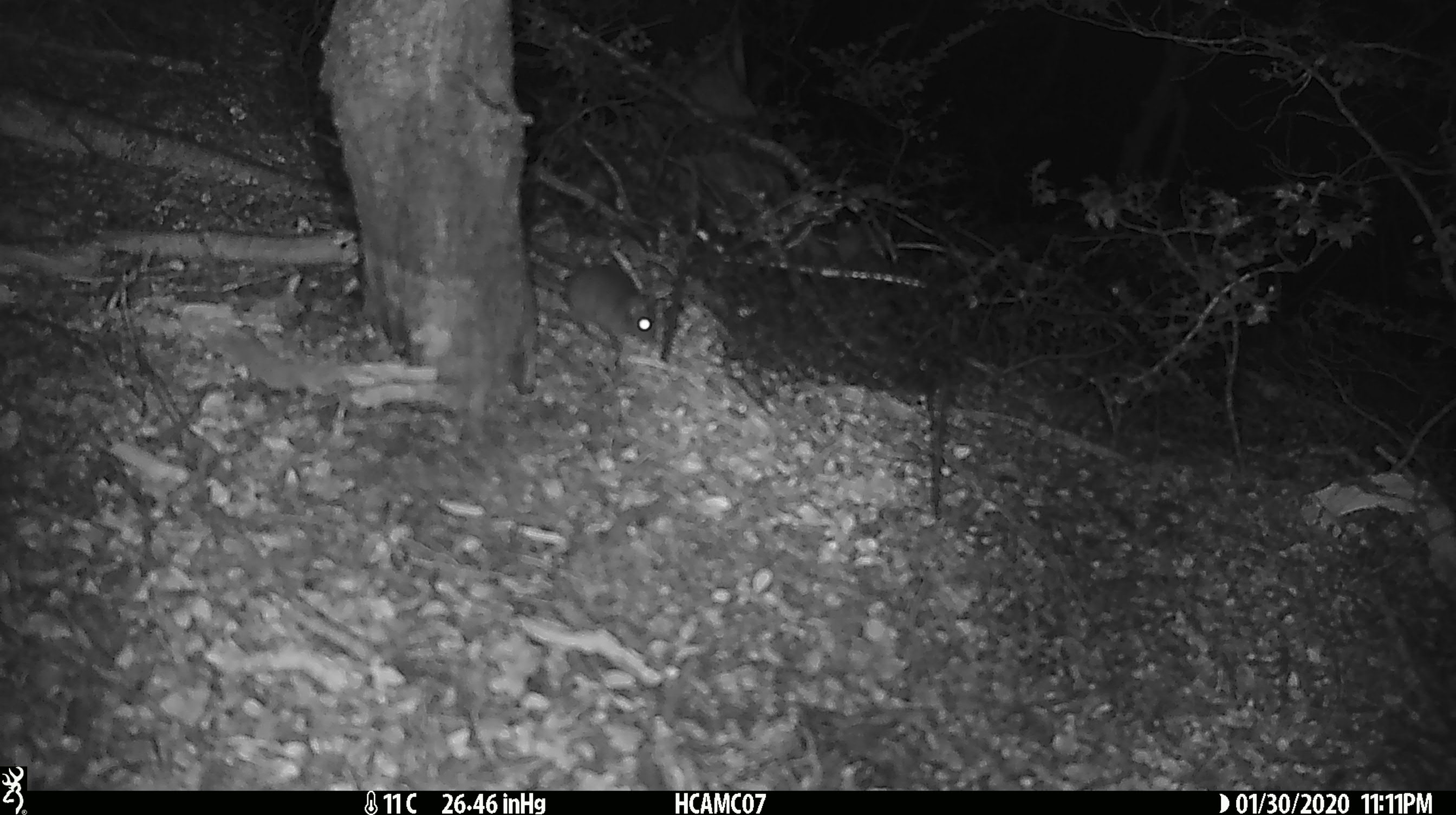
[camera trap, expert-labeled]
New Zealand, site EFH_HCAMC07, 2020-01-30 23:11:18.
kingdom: Animalia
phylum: Chordata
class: Mammalia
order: Rodentia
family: Muridae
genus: Mus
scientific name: Mus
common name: mouse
Mouse (Mus).